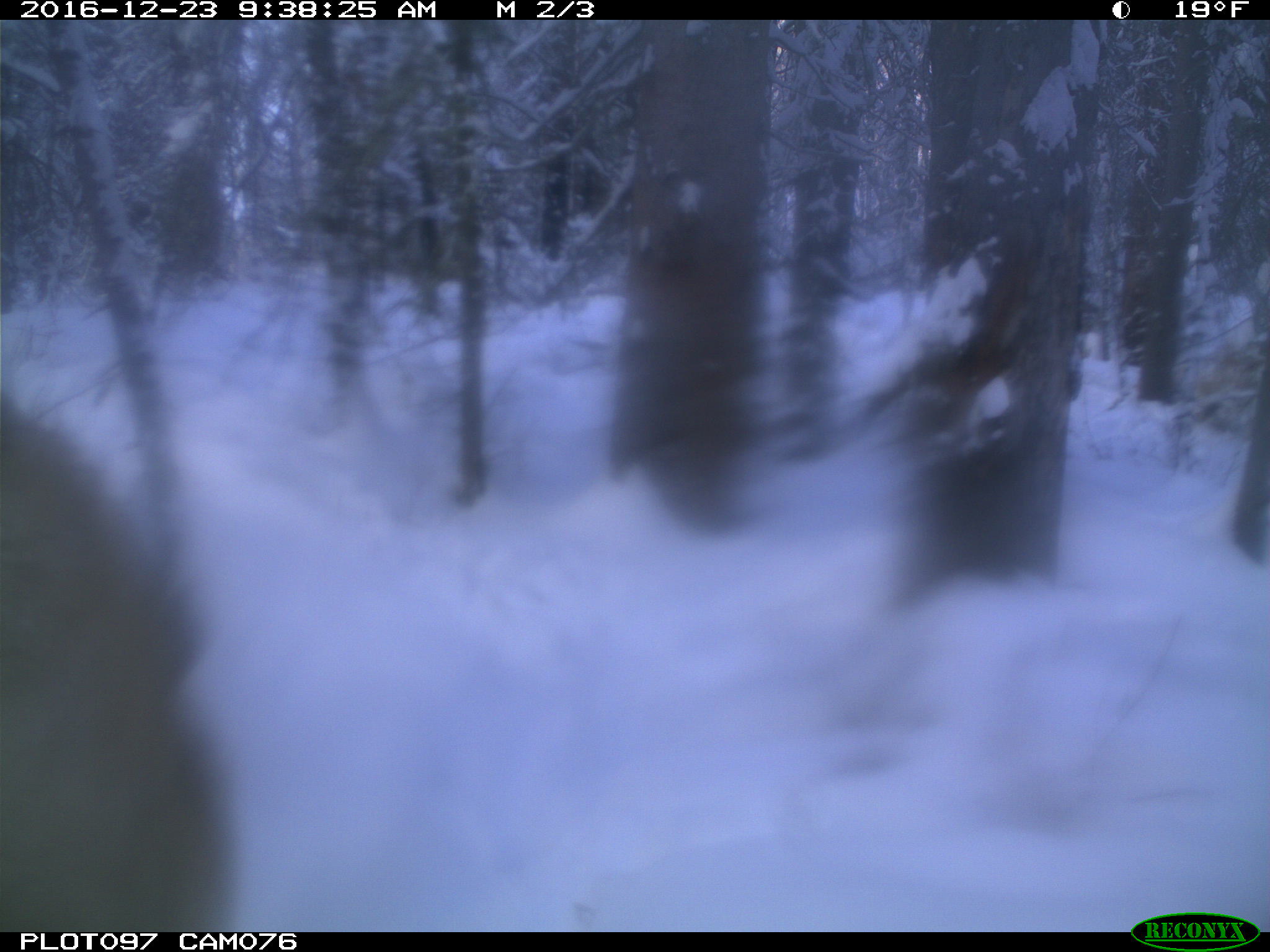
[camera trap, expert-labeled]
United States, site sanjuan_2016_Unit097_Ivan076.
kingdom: Animalia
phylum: Chordata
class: Mammalia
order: Artiodactyla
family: Cervidae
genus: Cervus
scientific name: Cervus elaphus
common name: red deer